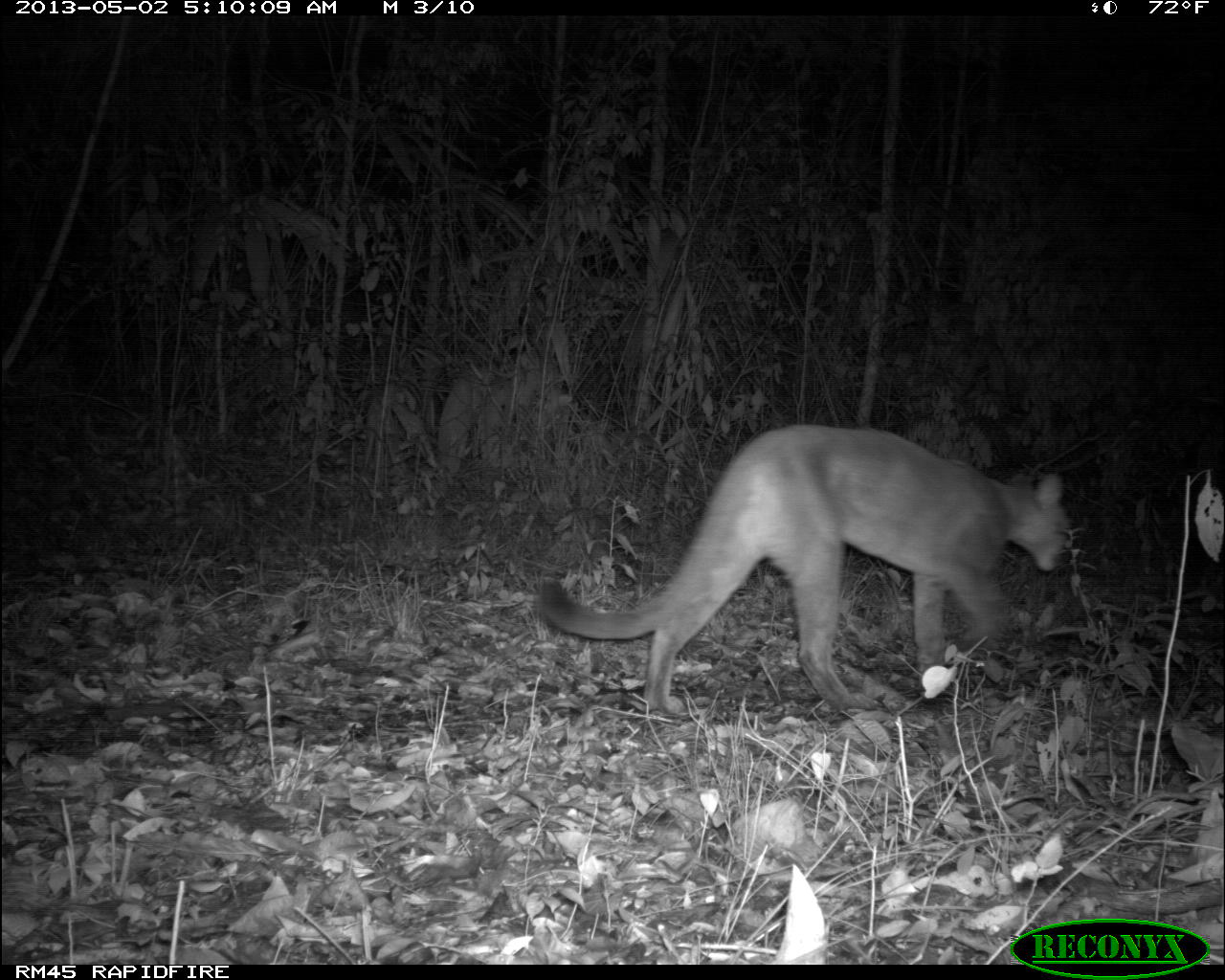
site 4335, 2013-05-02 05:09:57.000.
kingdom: Animalia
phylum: Chordata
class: Mammalia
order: Carnivora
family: Felidae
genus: Puma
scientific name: Puma concolor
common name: mountain lion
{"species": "Puma concolor (mountain lion)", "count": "1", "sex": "female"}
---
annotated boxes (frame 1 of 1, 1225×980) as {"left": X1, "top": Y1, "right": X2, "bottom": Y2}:
puma concolor: {"left": 534, "top": 422, "right": 1073, "bottom": 718}